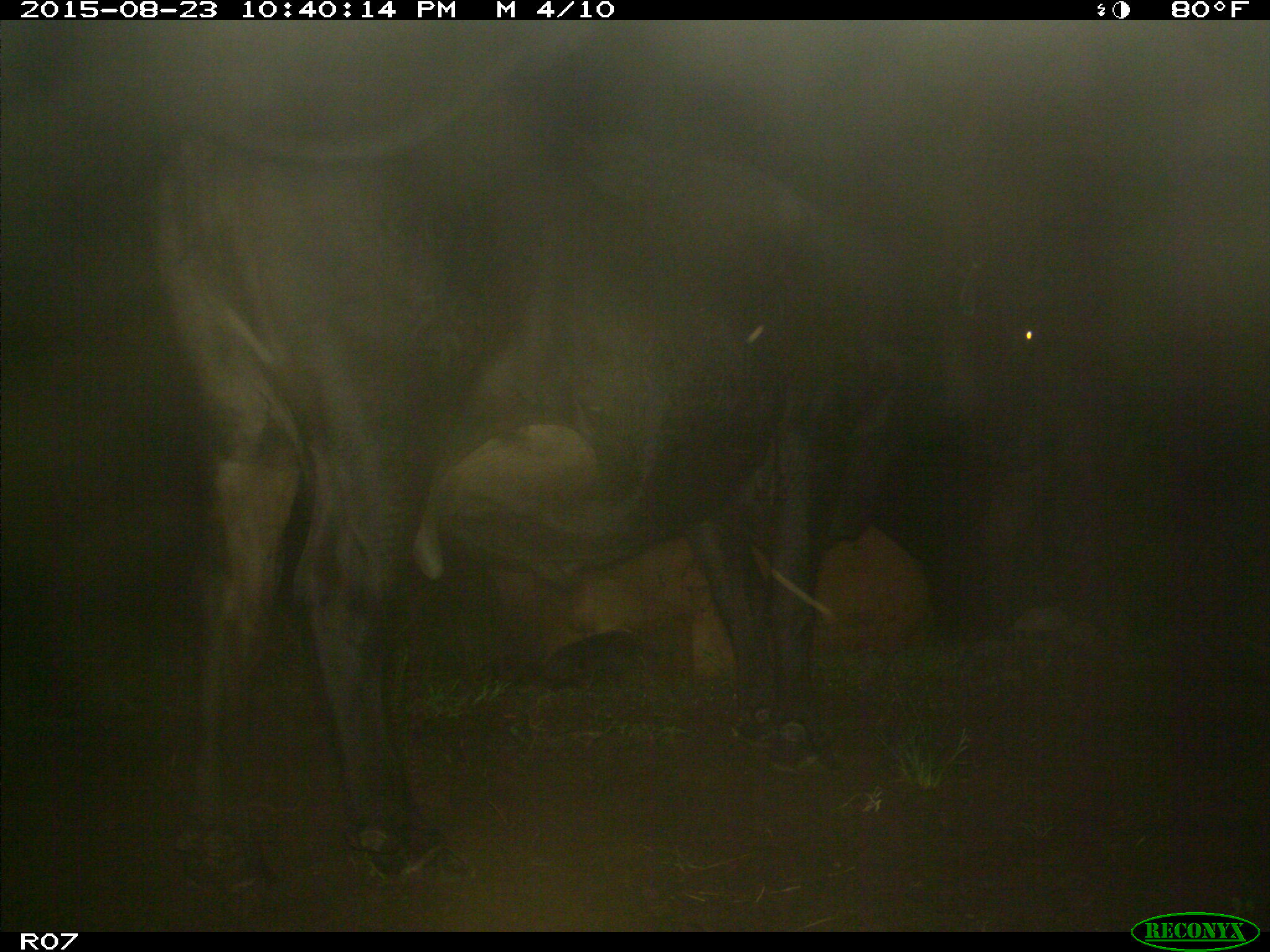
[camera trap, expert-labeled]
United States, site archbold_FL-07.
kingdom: Animalia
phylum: Chordata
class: Mammalia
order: Artiodactyla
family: Bovidae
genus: Bos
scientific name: Bos taurus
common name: domestic cow